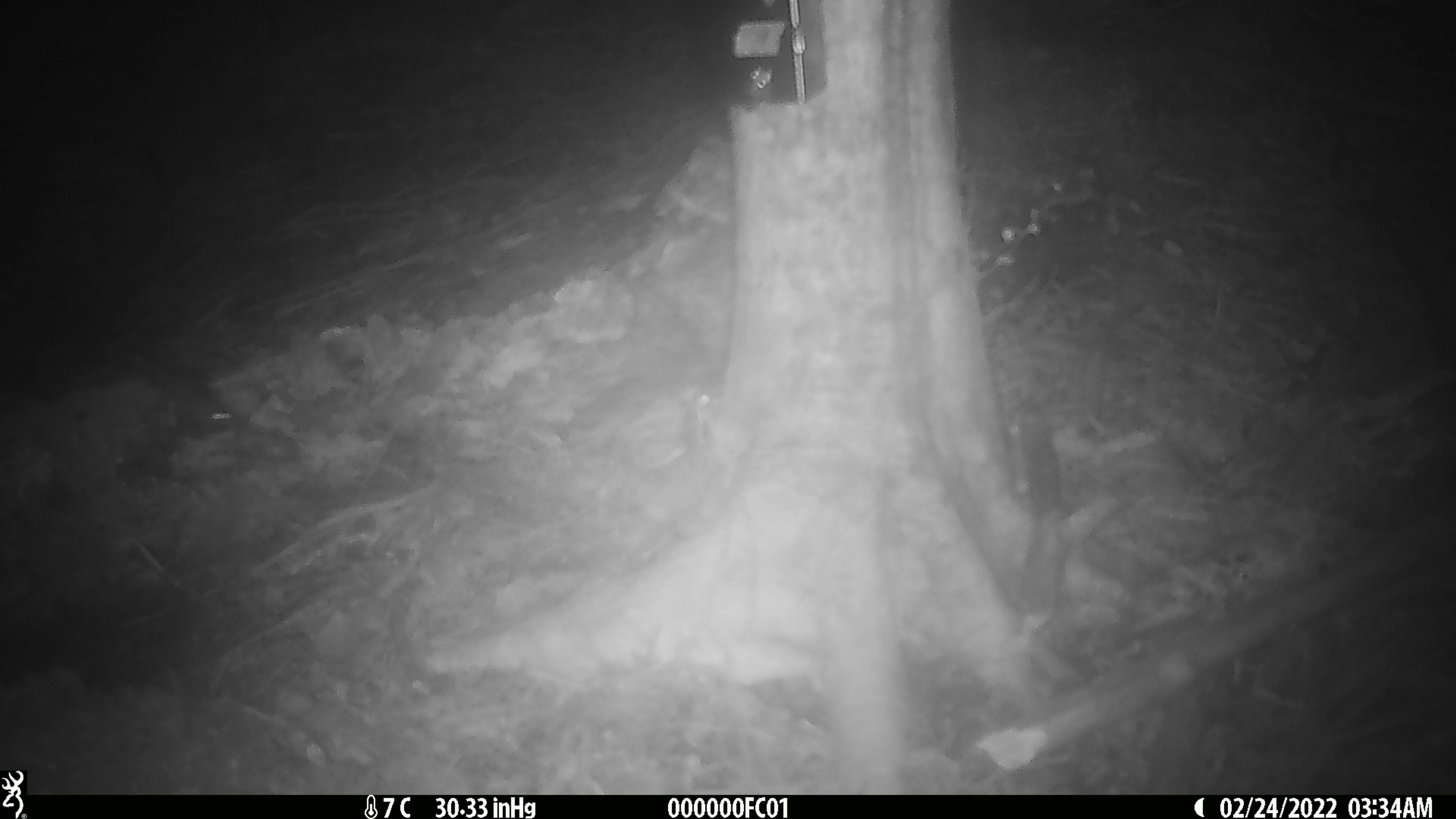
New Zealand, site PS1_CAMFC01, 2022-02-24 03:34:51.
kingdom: Animalia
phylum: Chordata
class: Mammalia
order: Rodentia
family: Muridae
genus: Mus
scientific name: Mus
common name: mouse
Mouse (Mus).